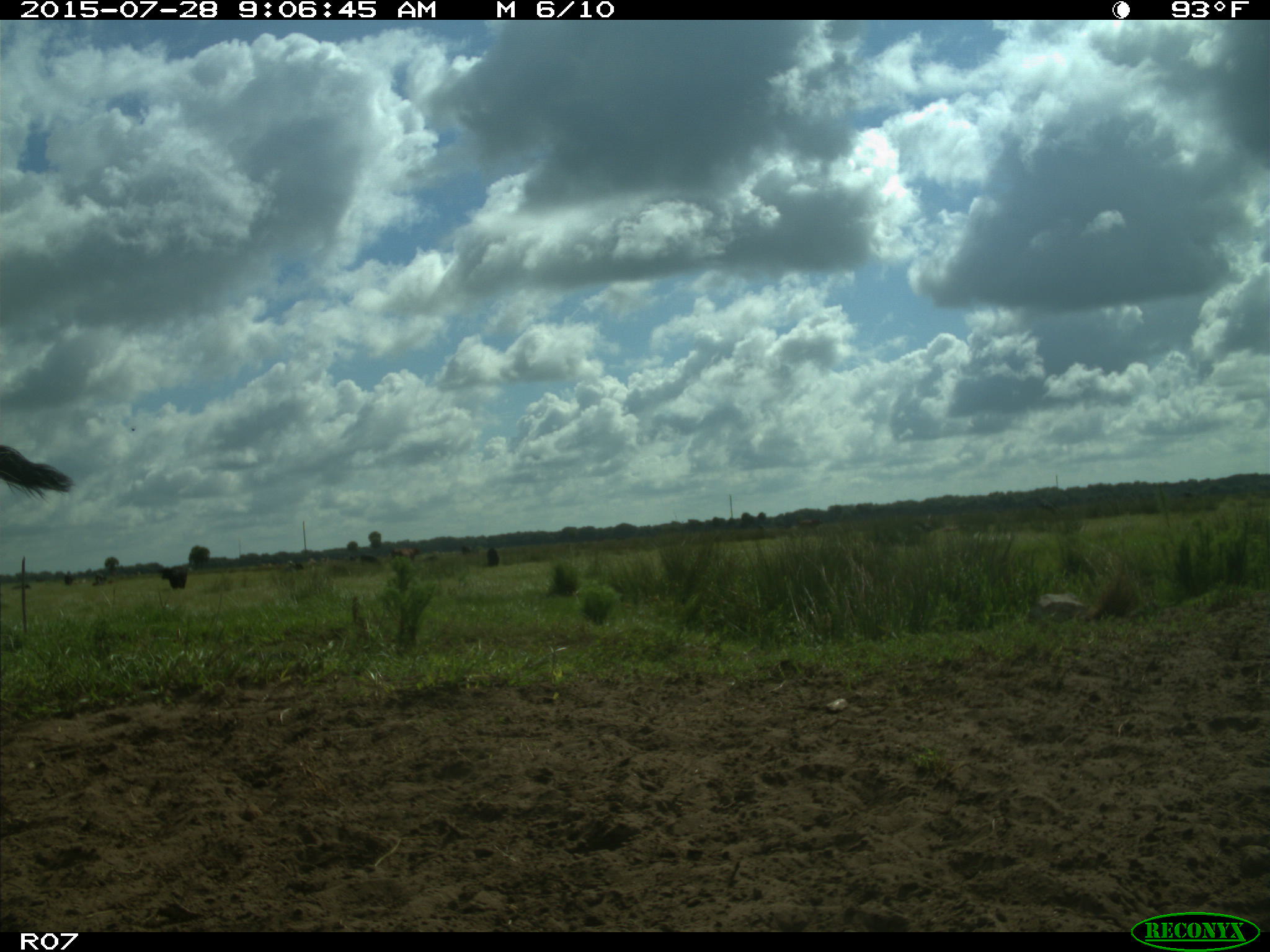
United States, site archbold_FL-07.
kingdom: Animalia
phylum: Chordata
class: Mammalia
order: Artiodactyla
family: Bovidae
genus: Bos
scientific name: Bos taurus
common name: domestic cow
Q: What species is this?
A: Bos taurus (domestic cow).